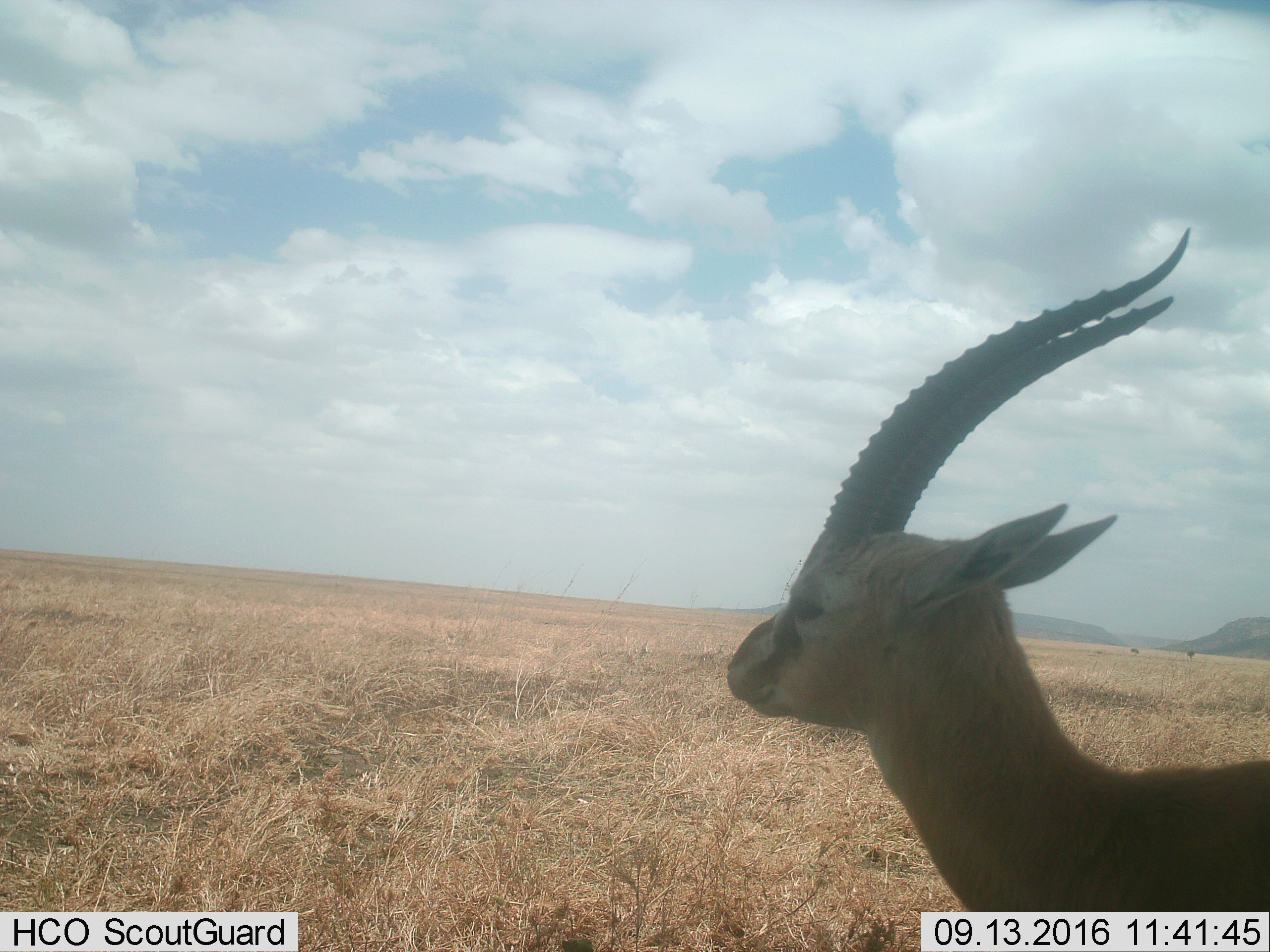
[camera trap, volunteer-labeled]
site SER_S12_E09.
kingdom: Animalia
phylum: Chordata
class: Mammalia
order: Artiodactyla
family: Bovidae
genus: Eudorcas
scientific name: Eudorcas thomsonii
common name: thomson's gazelle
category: gazellethomsons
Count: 1.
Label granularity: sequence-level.